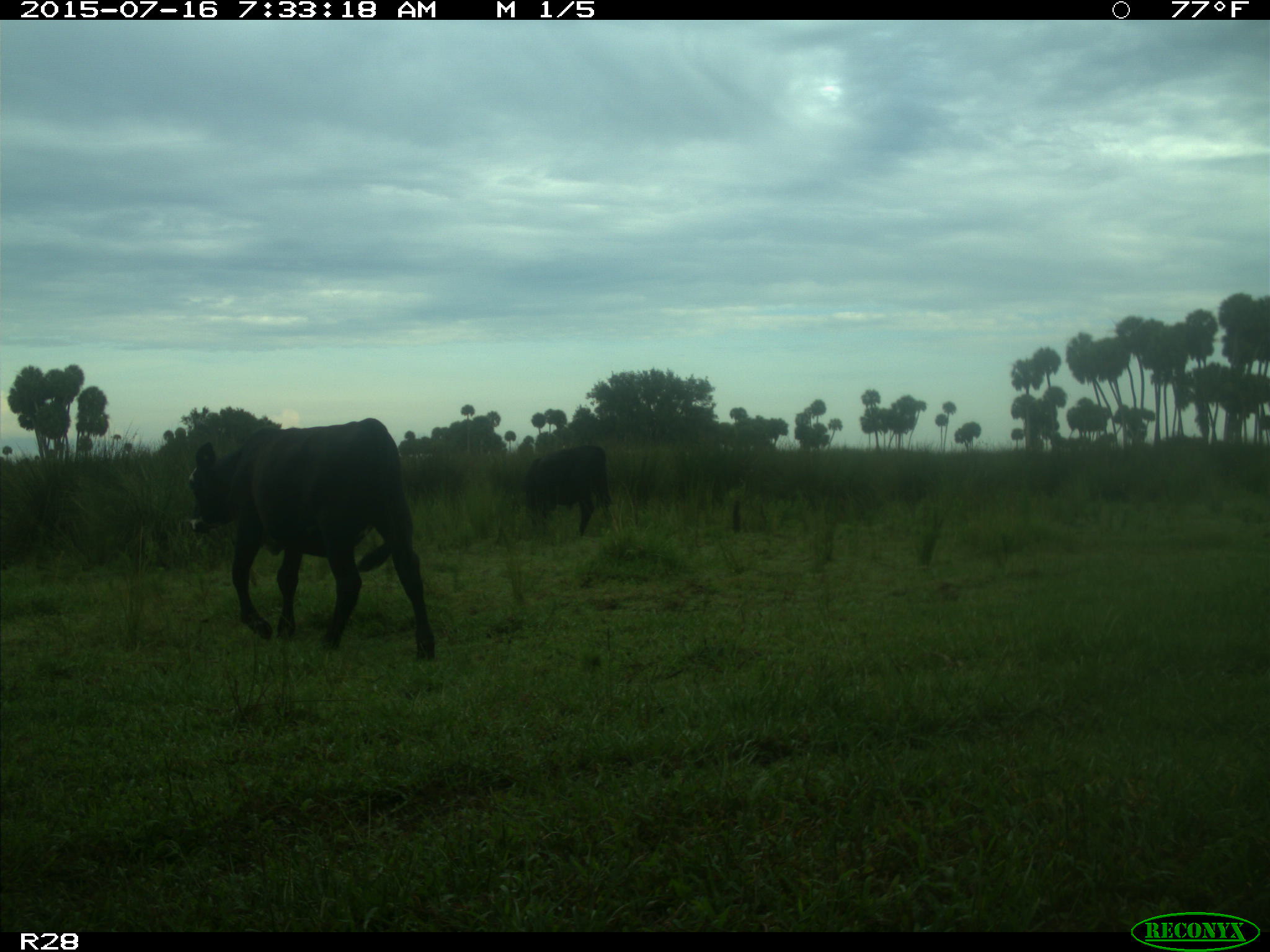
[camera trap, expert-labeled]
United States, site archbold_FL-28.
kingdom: Animalia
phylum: Chordata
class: Mammalia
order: Artiodactyla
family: Bovidae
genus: Bos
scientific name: Bos taurus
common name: domestic cow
Bos taurus (domestic cow).